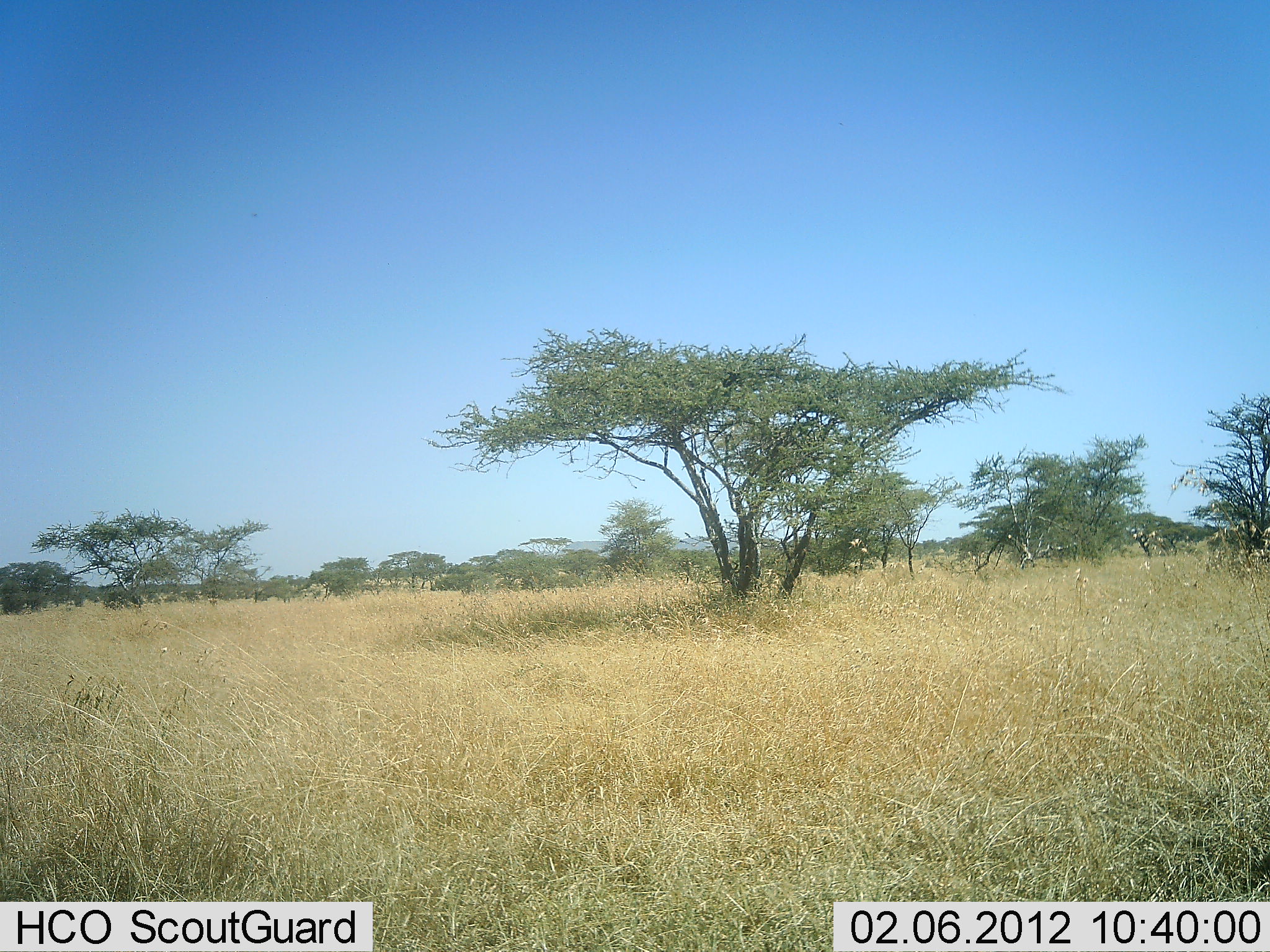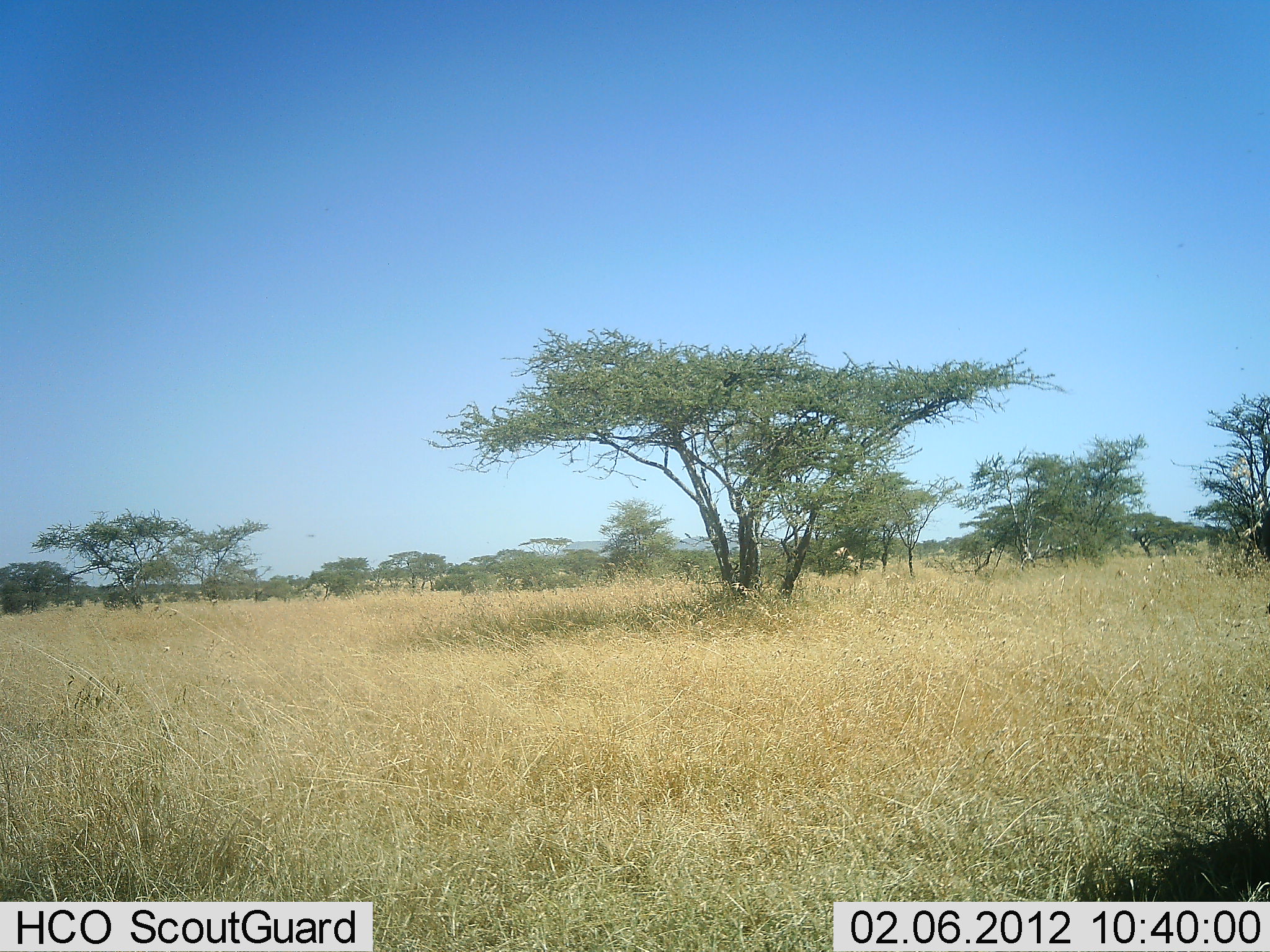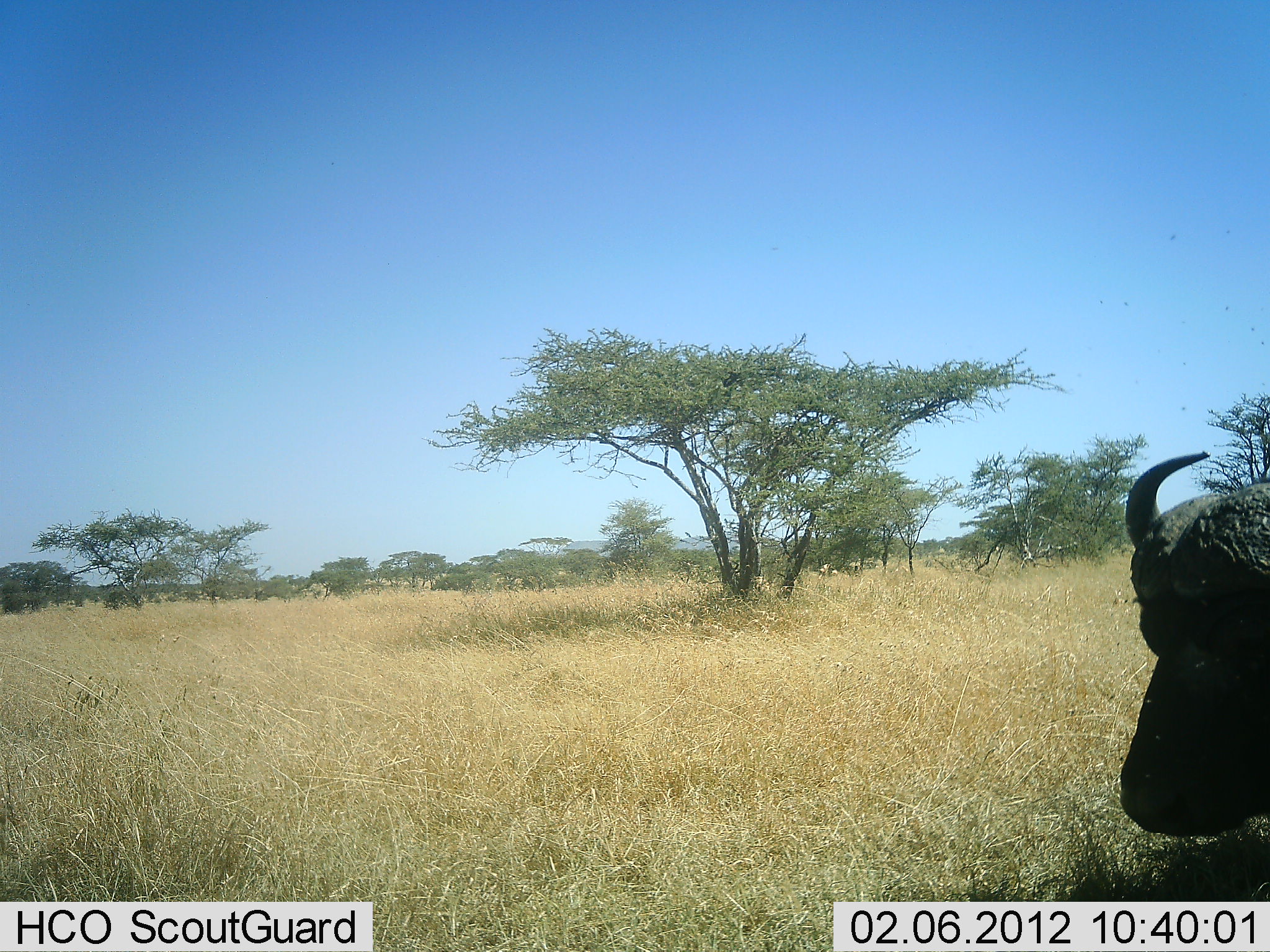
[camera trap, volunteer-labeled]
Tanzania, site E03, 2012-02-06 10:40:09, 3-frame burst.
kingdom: Animalia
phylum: Chordata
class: Mammalia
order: Artiodactyla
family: Bovidae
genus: Syncerus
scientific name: Syncerus caffer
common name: cape buffalo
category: buffalo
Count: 1.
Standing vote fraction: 10%.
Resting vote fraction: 0%.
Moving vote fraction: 86%.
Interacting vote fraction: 0%.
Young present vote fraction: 0%.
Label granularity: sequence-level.